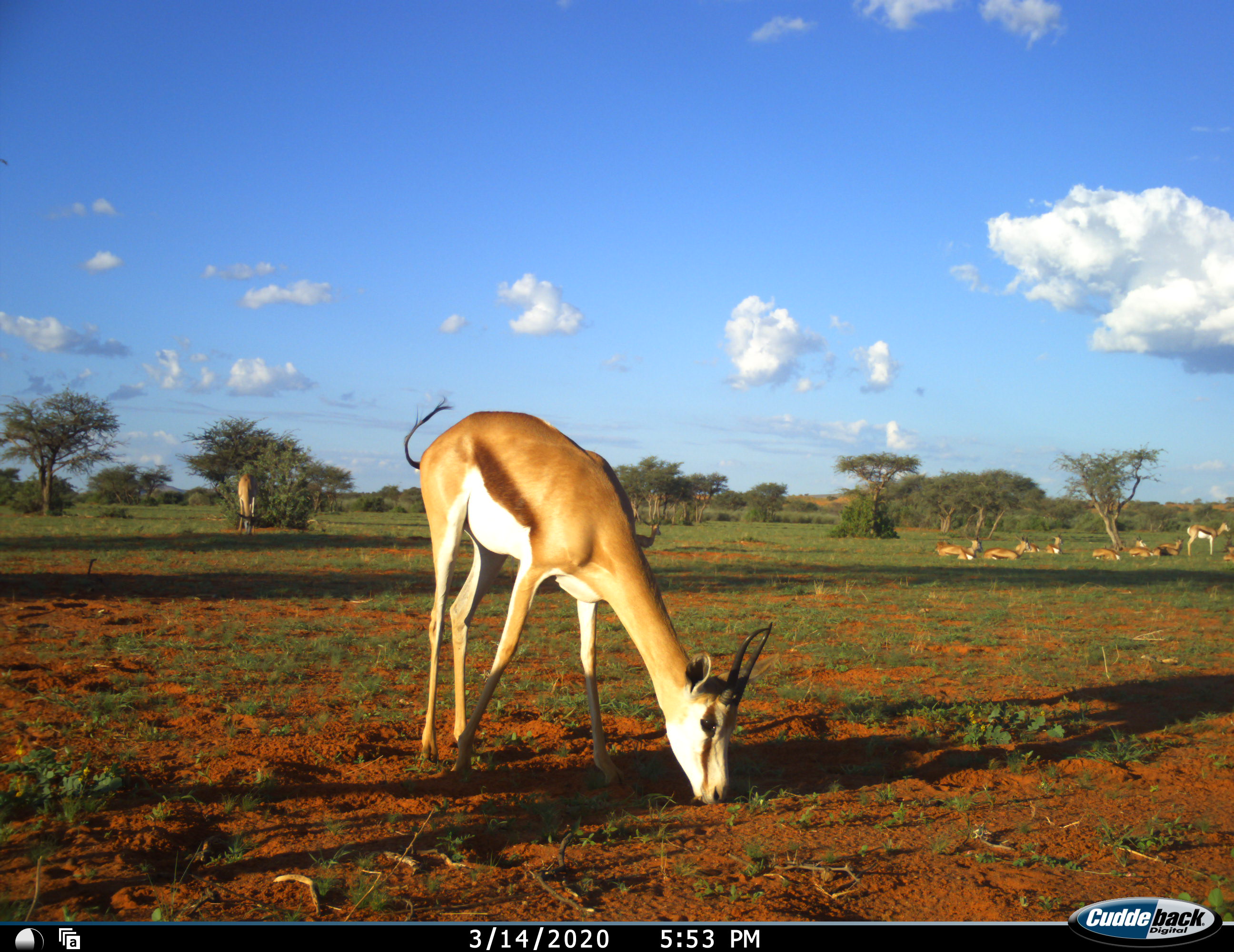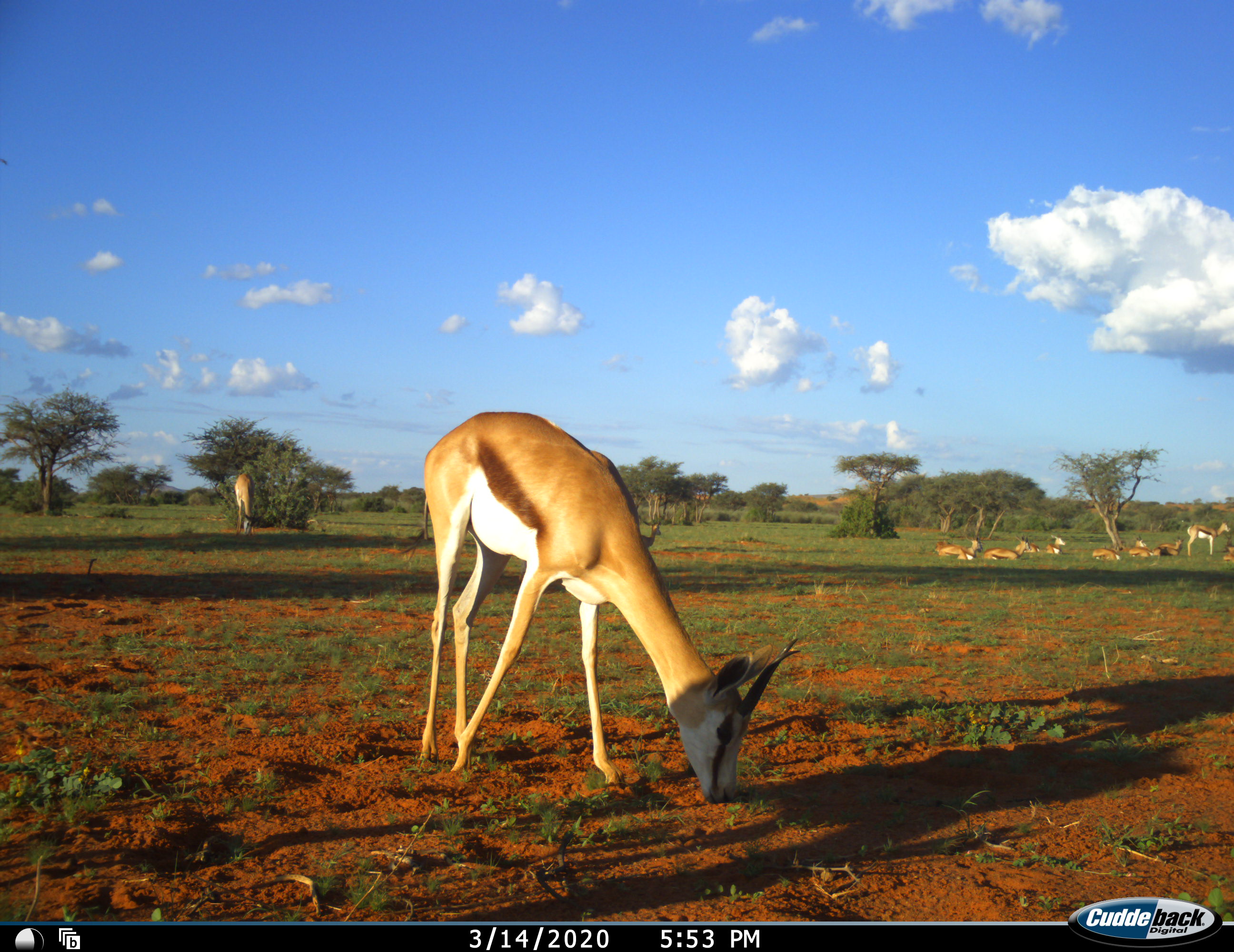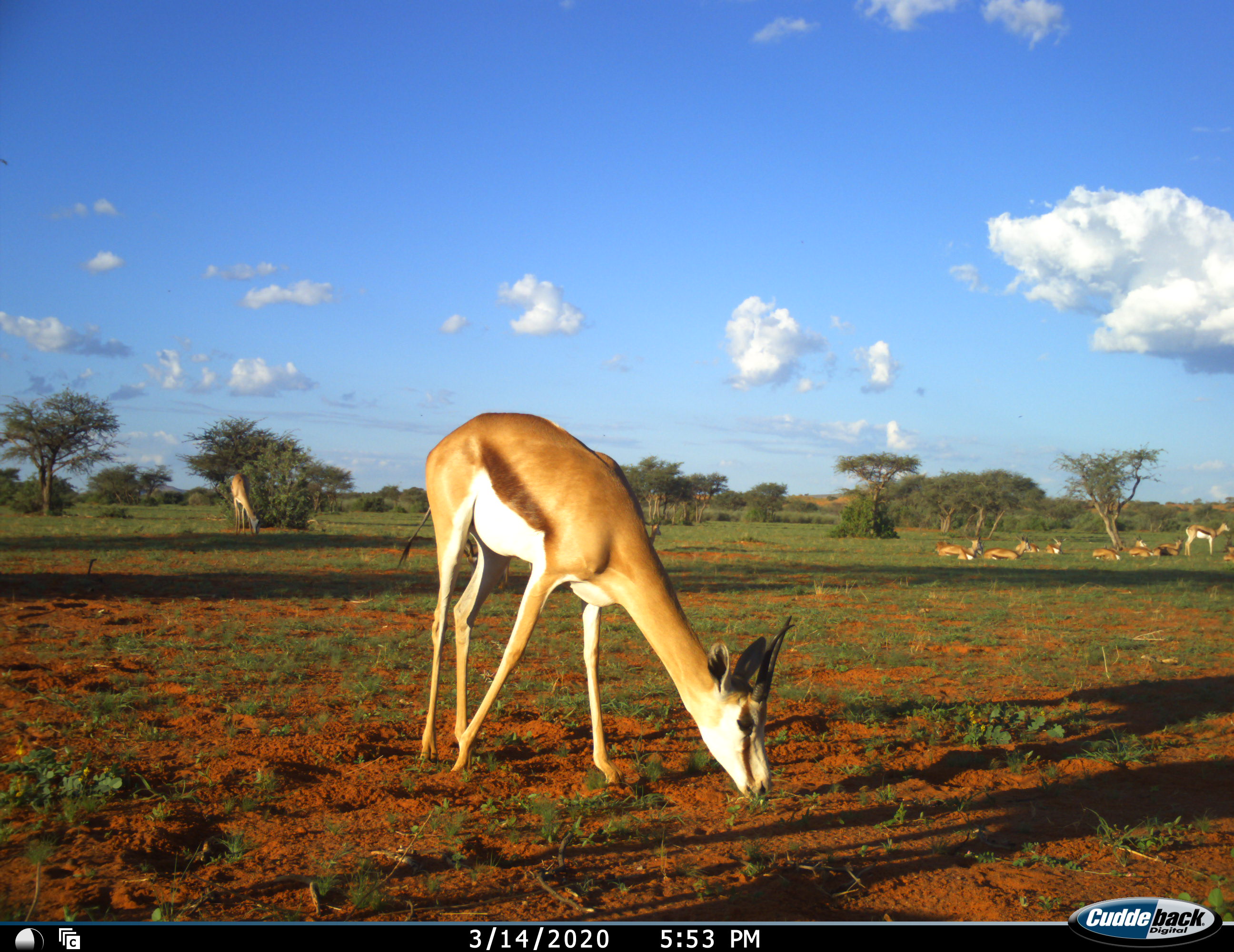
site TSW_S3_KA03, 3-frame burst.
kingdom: Animalia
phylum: Chordata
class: Mammalia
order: Artiodactyla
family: Bovidae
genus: Antidorcas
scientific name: Antidorcas marsupialis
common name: springbok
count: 11-50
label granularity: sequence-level